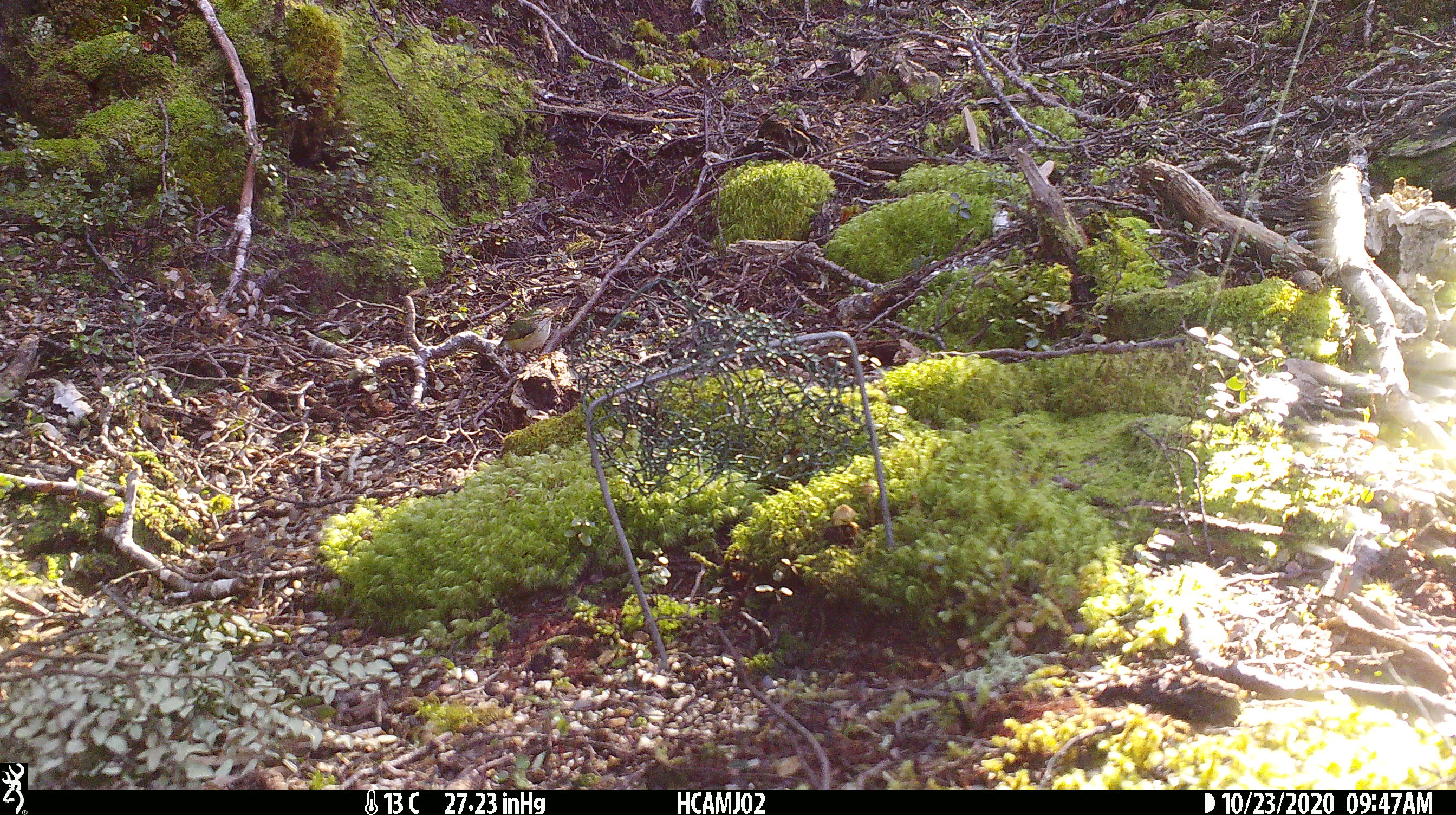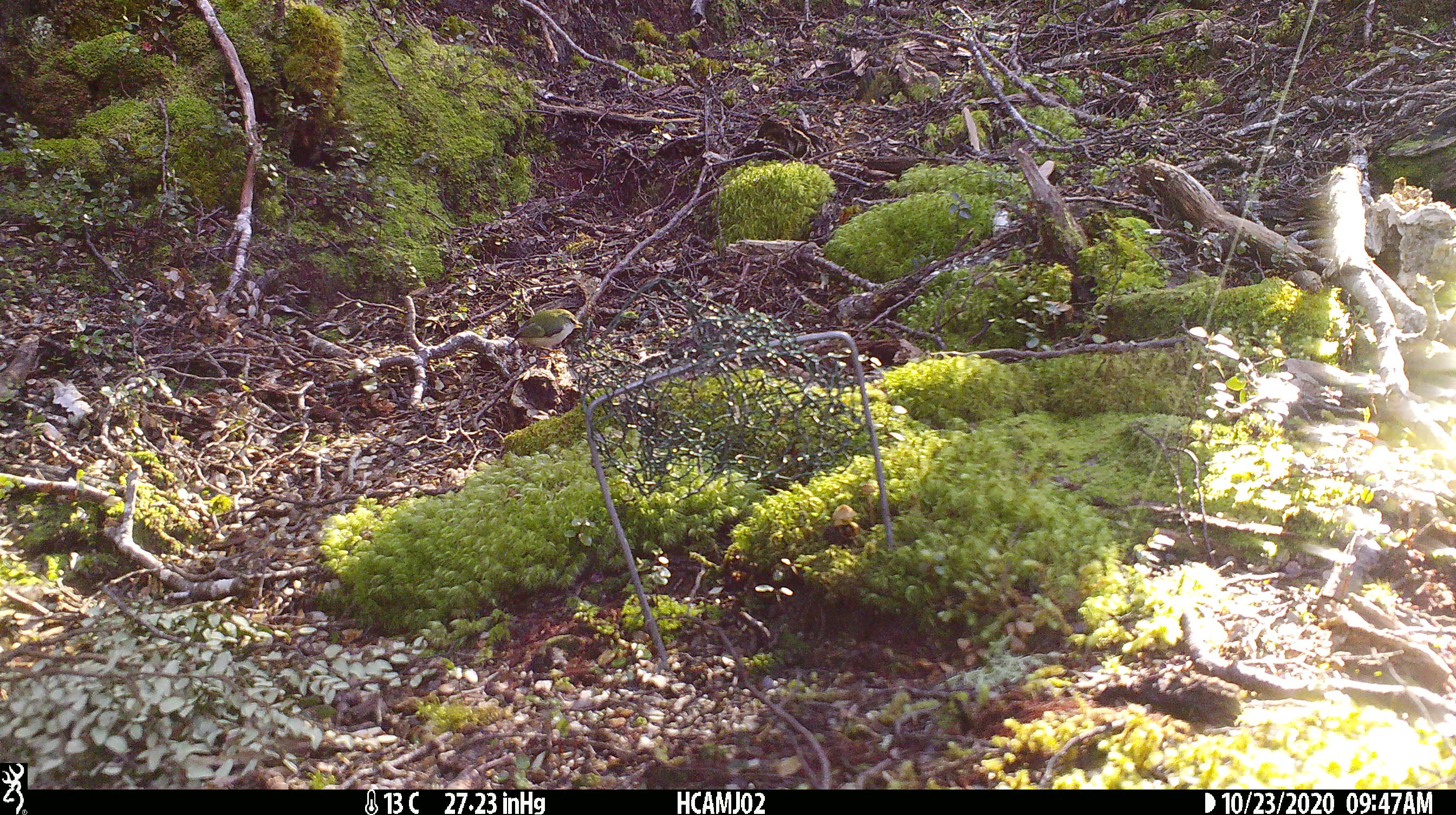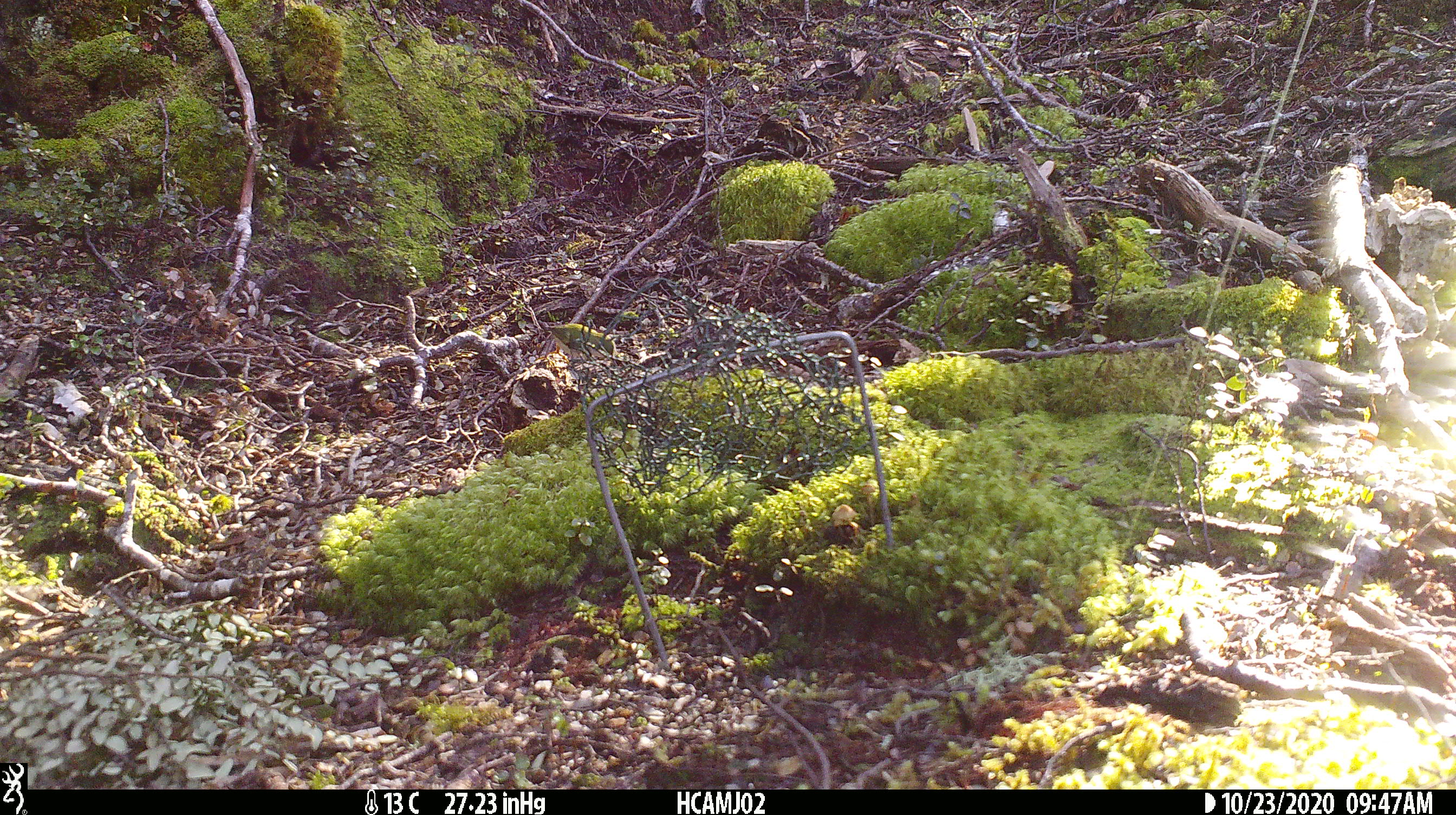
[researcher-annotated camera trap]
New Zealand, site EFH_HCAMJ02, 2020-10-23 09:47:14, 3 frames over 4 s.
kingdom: Animalia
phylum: Chordata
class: Aves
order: Passeriformes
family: Acanthisittidae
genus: Acanthisitta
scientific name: Acanthisitta chloris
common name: rifleman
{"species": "rifleman (Acanthisitta chloris)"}